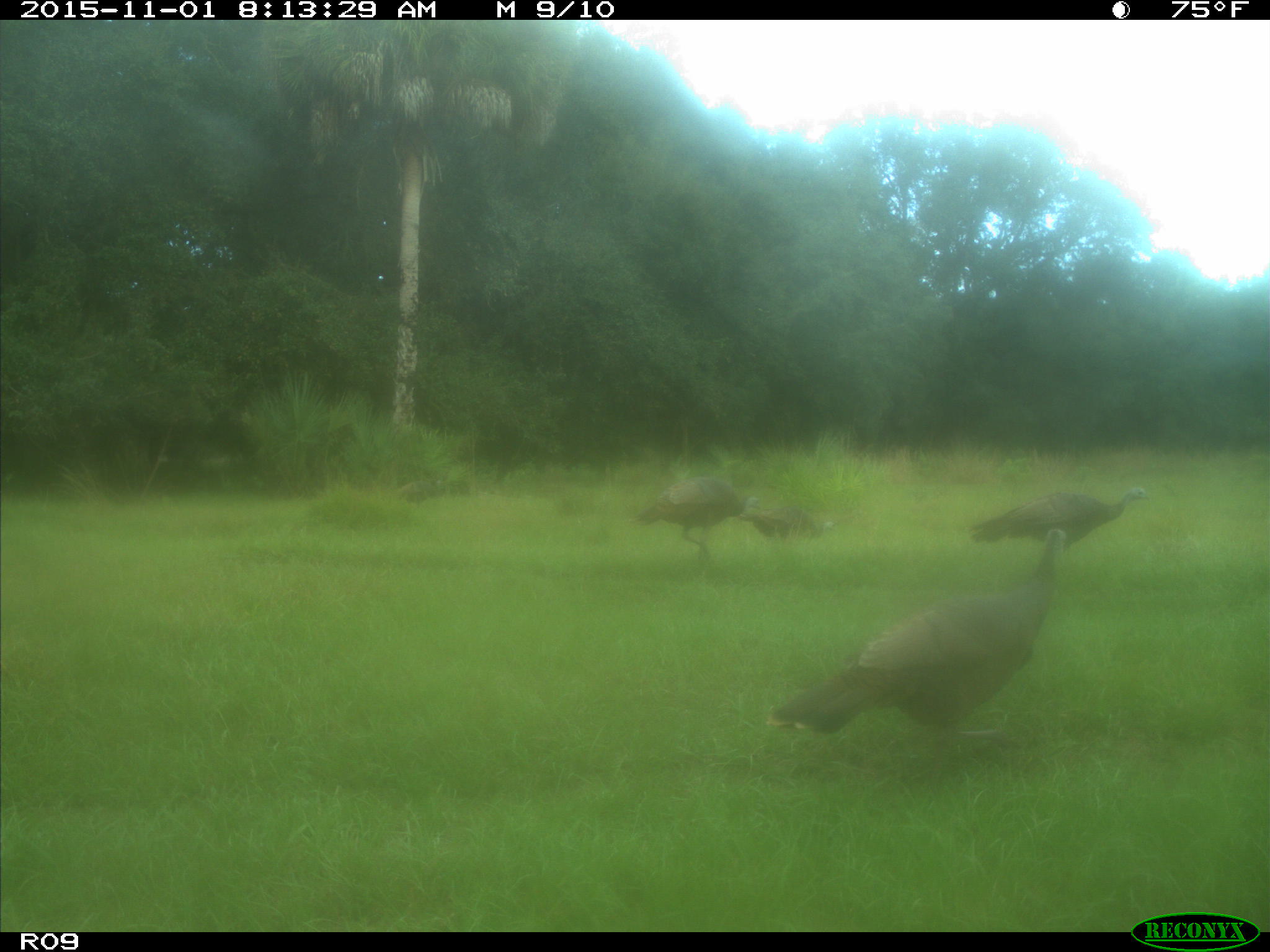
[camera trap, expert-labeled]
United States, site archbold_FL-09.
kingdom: Animalia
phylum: Chordata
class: Aves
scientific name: Aves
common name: birds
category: unidentified bird